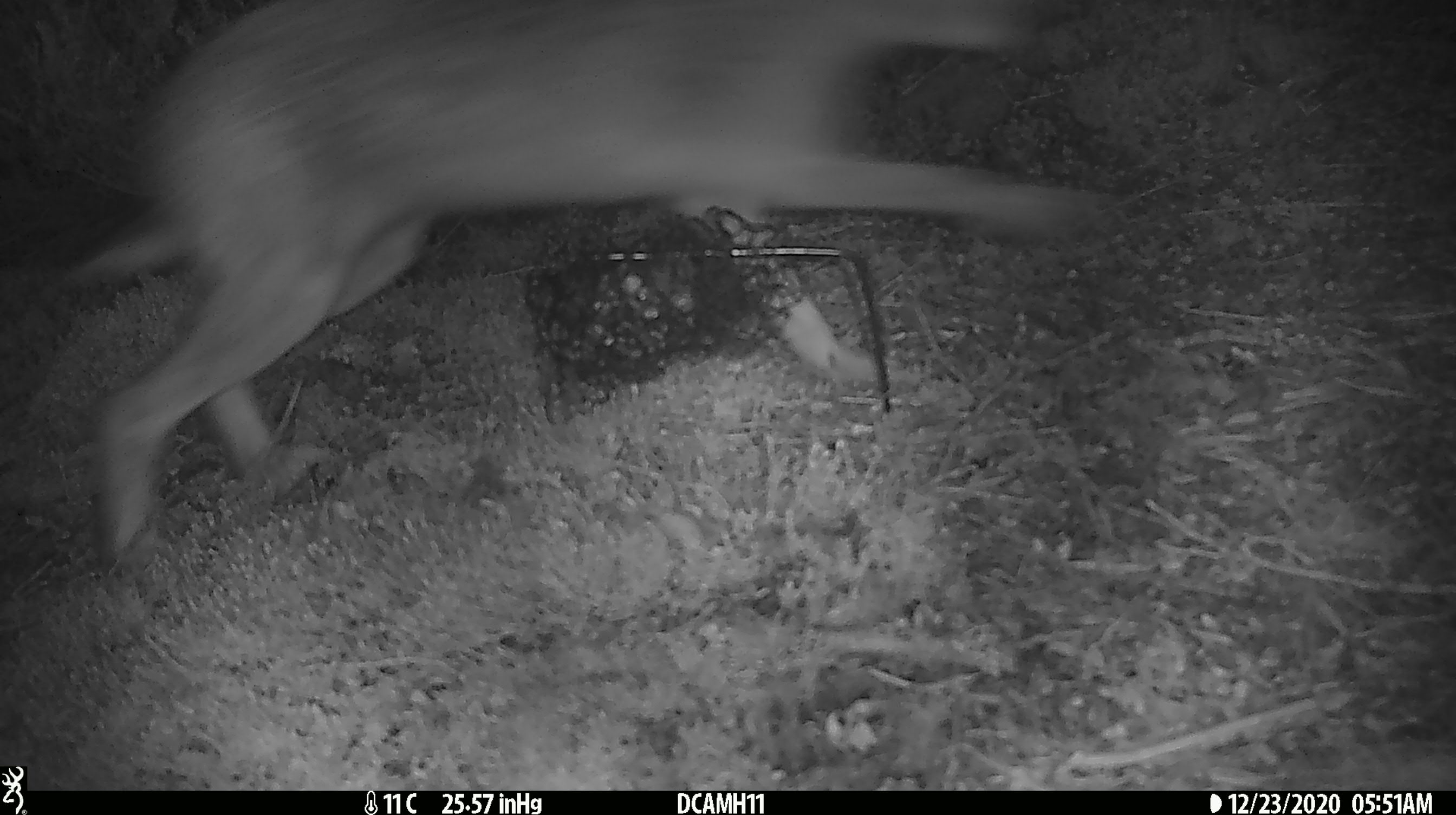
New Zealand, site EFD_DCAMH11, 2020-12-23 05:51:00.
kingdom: Animalia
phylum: Chordata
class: Mammalia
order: Lagomorpha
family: Leporidae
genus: Lepus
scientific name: Lepus europaeus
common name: brown hare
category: hare